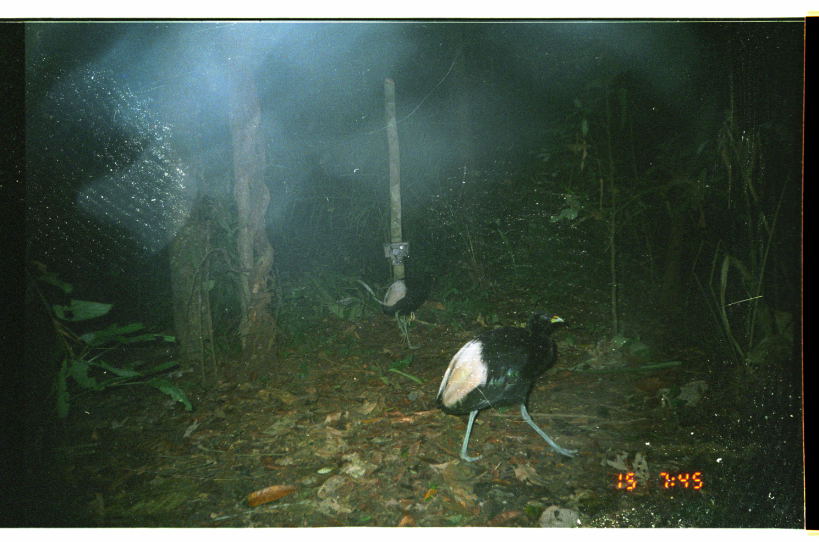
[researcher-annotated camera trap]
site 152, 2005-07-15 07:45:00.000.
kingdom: Animalia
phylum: Chordata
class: Aves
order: Gruiformes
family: Psophiidae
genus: Psophia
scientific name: Psophia leucoptera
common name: pale-winged trumpeter